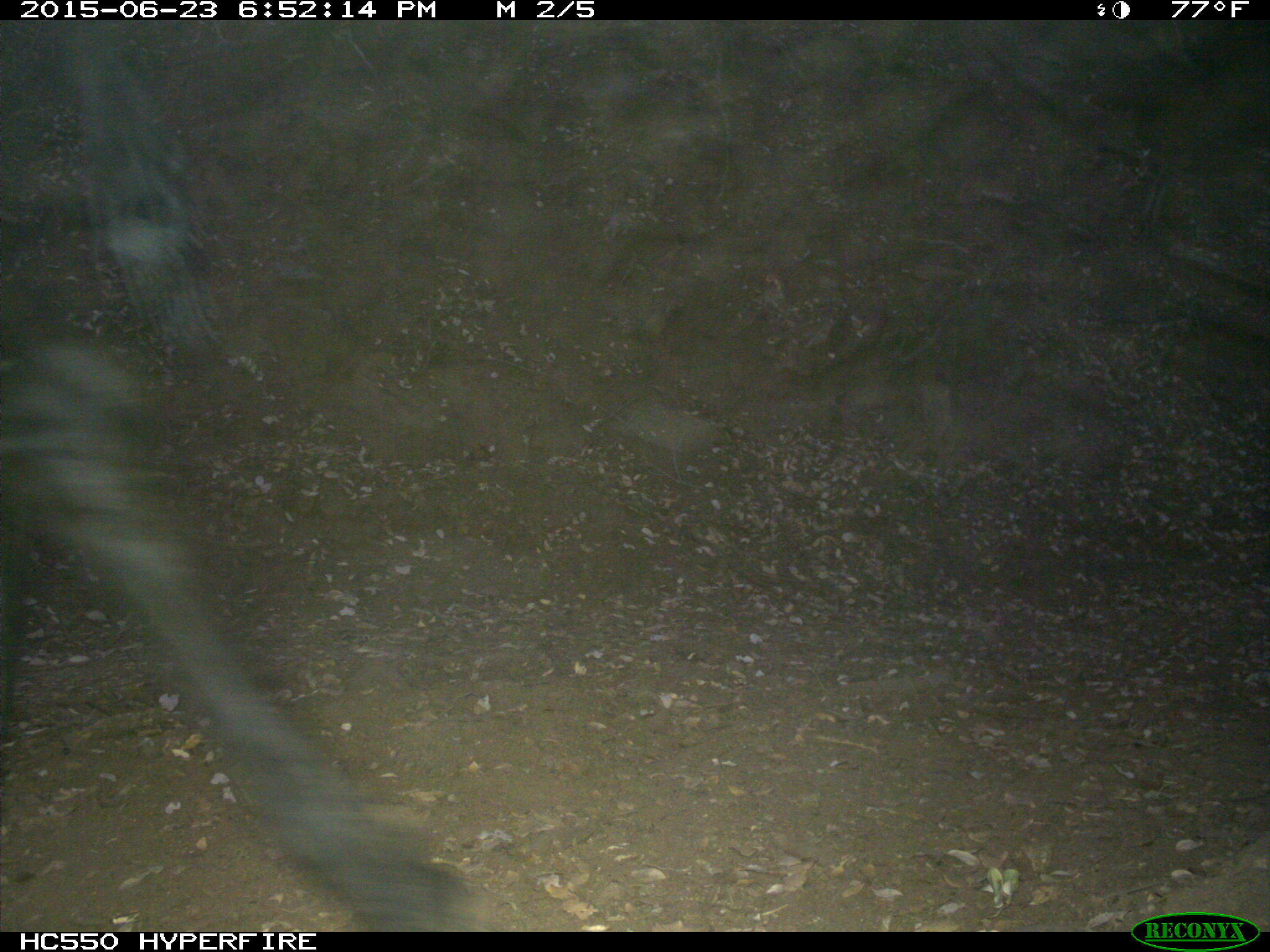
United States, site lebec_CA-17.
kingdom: Animalia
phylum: Chordata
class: Mammalia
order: Artiodactyla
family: Bovidae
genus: Bos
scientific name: Bos taurus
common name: domestic cow